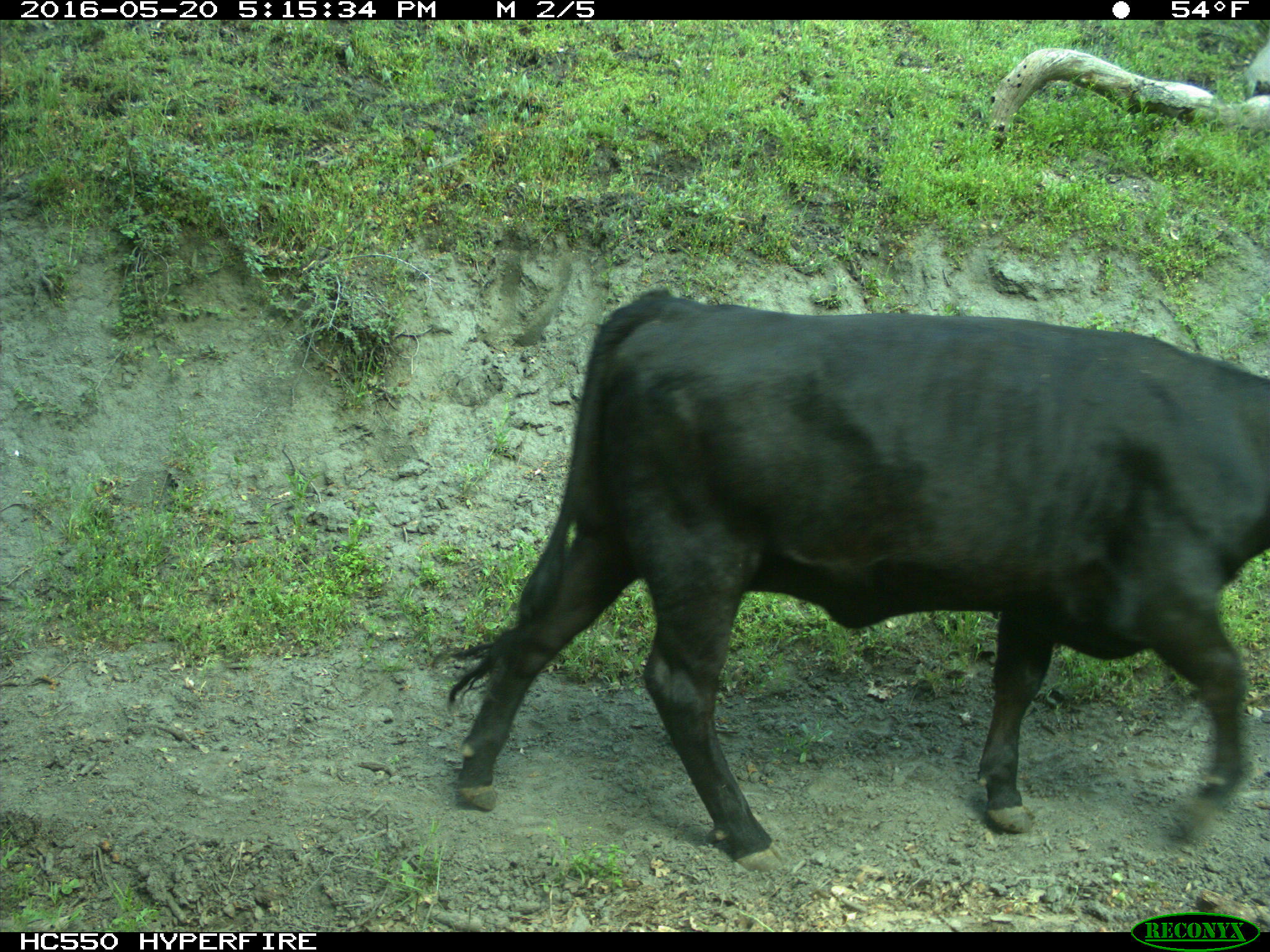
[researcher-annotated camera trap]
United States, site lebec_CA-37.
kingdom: Animalia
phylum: Chordata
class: Mammalia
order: Artiodactyla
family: Bovidae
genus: Bos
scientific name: Bos taurus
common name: domestic cow